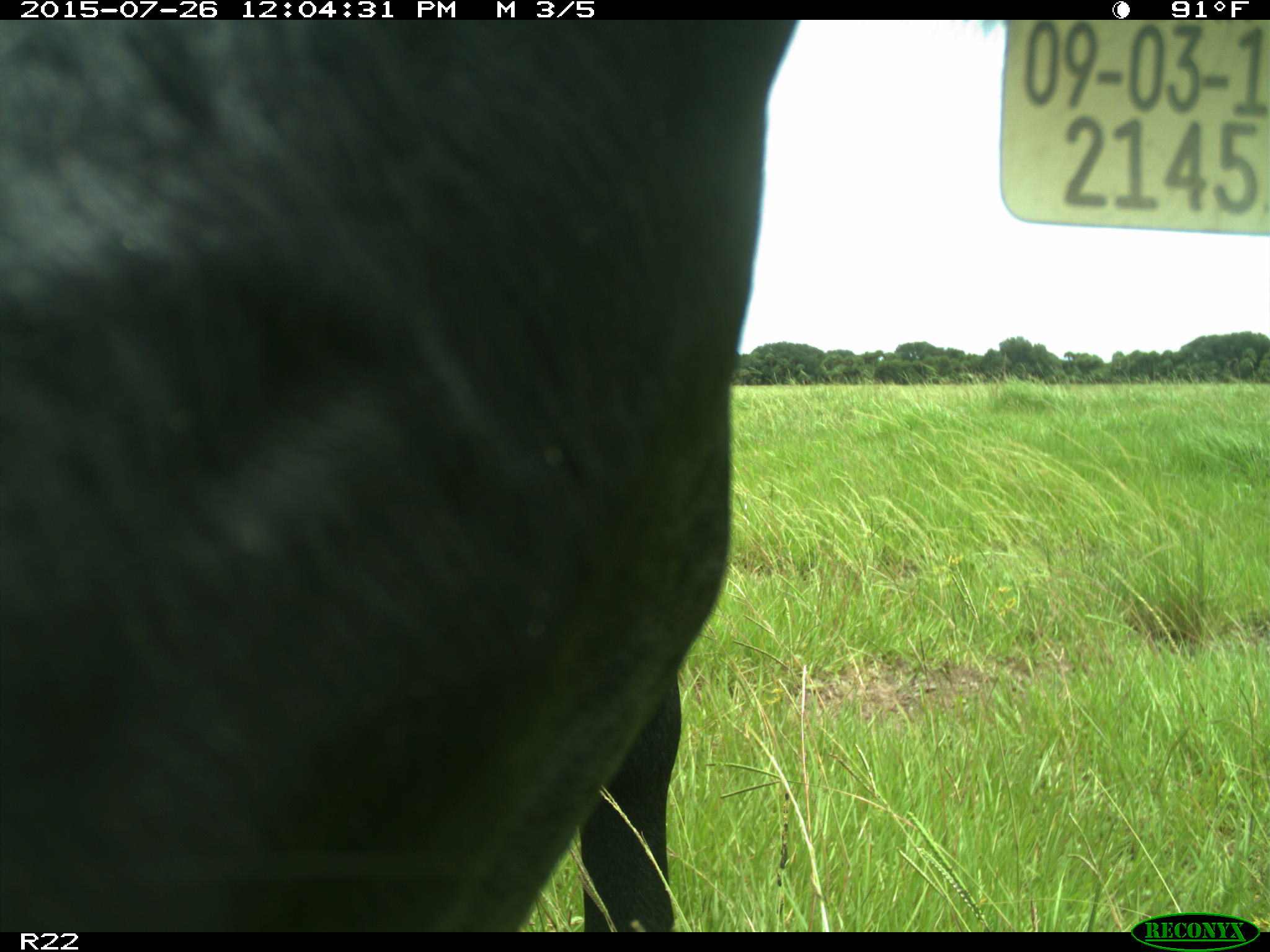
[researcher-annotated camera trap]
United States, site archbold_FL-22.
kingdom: Animalia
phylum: Chordata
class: Mammalia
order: Artiodactyla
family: Bovidae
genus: Bos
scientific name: Bos taurus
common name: domestic cow